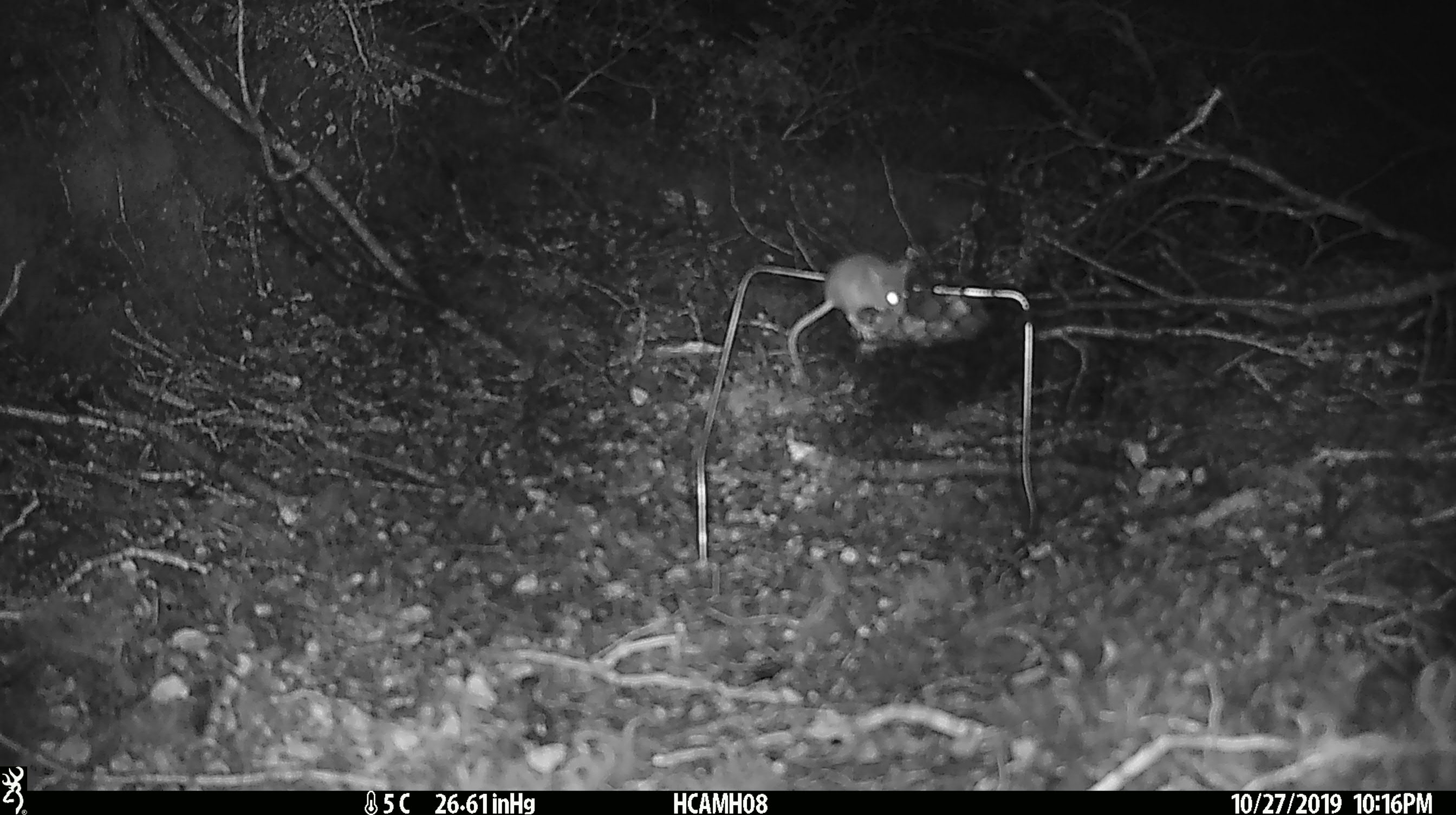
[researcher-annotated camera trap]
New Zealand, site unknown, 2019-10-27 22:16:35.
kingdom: Animalia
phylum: Chordata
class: Mammalia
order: Rodentia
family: Muridae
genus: Mus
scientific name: Mus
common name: mouse